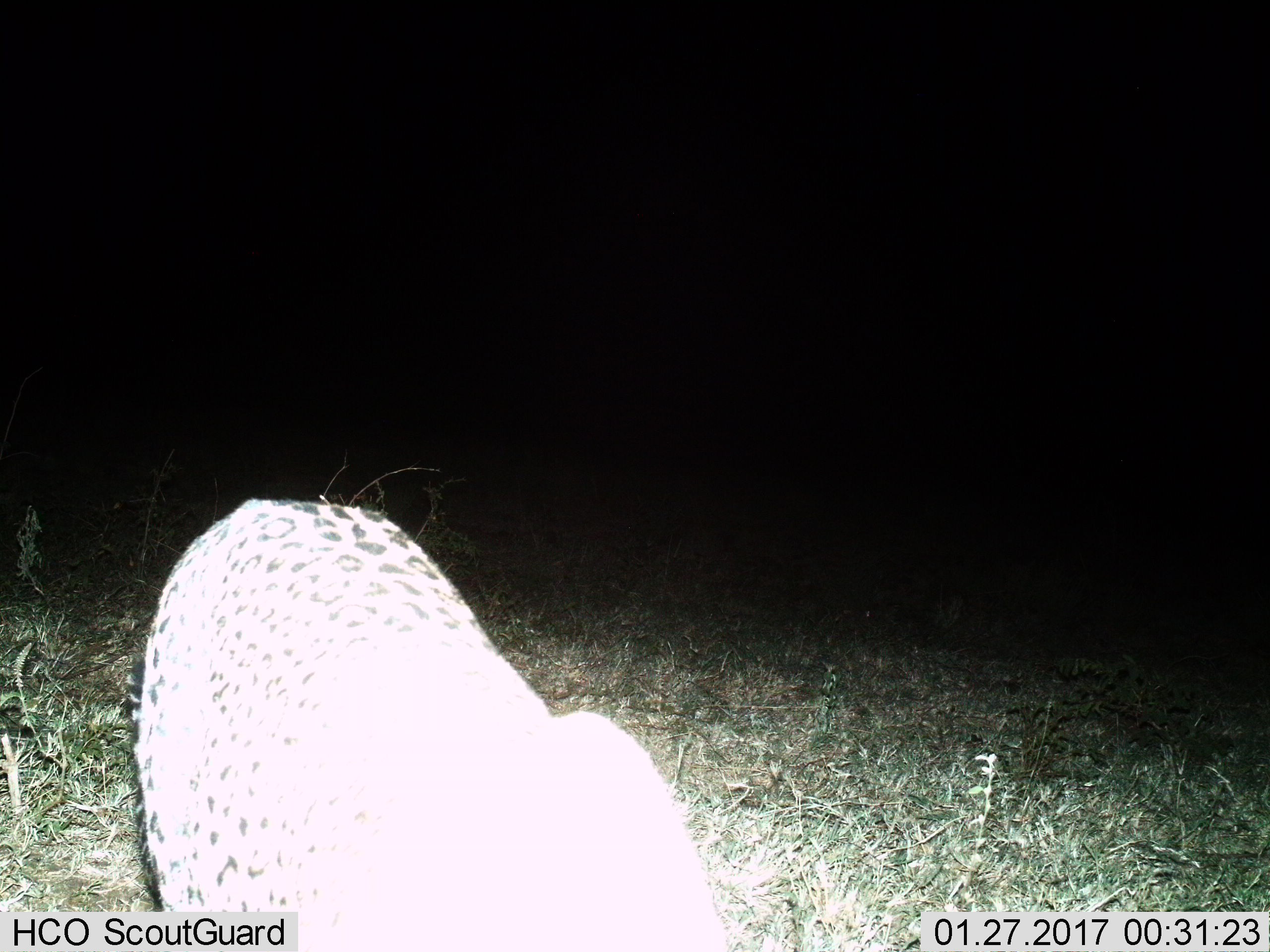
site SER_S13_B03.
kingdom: Animalia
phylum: Chordata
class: Mammalia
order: Carnivora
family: Felidae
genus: Panthera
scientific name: Panthera pardus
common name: leopard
Leopard (Panthera pardus), count 1. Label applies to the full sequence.